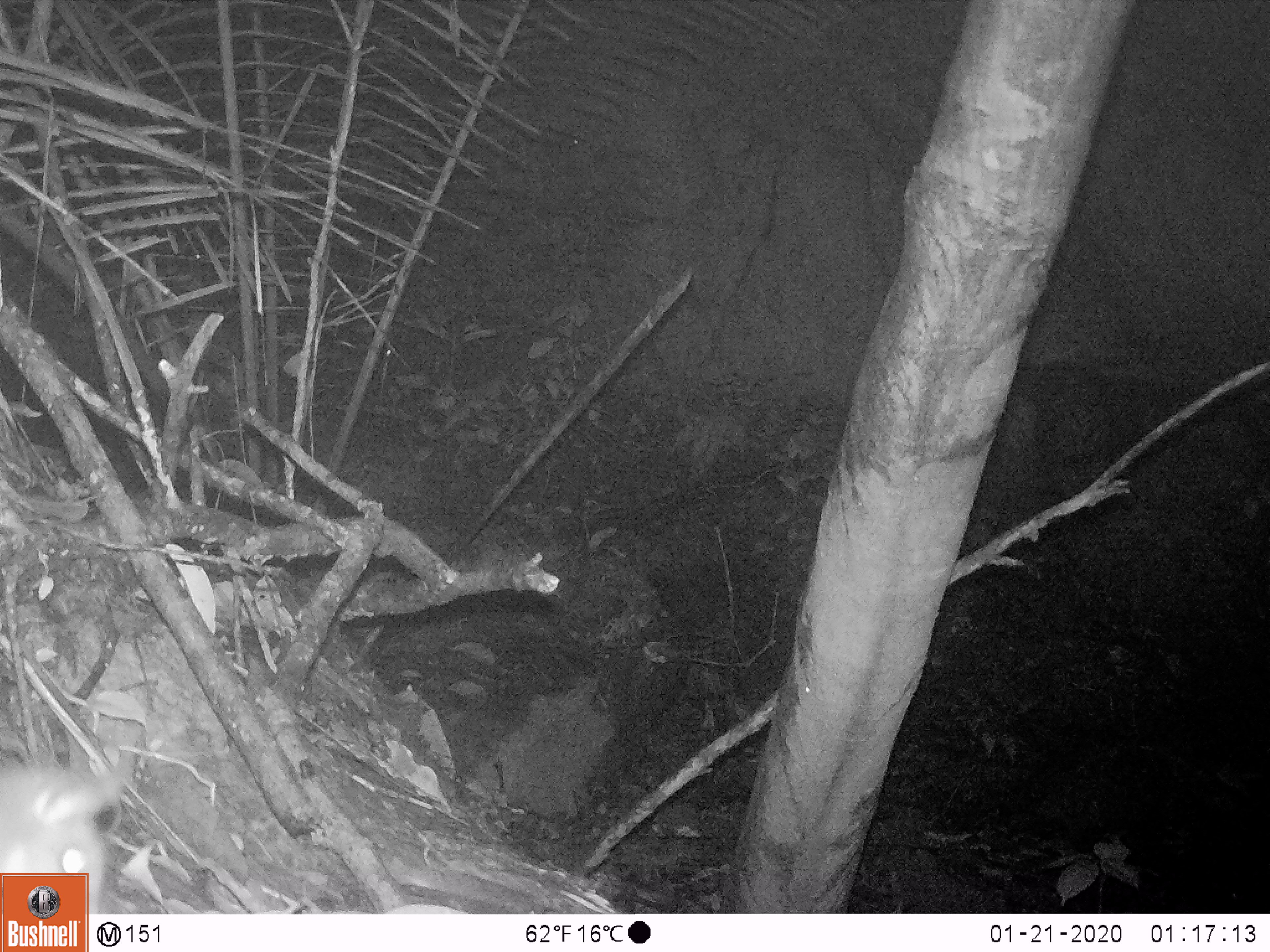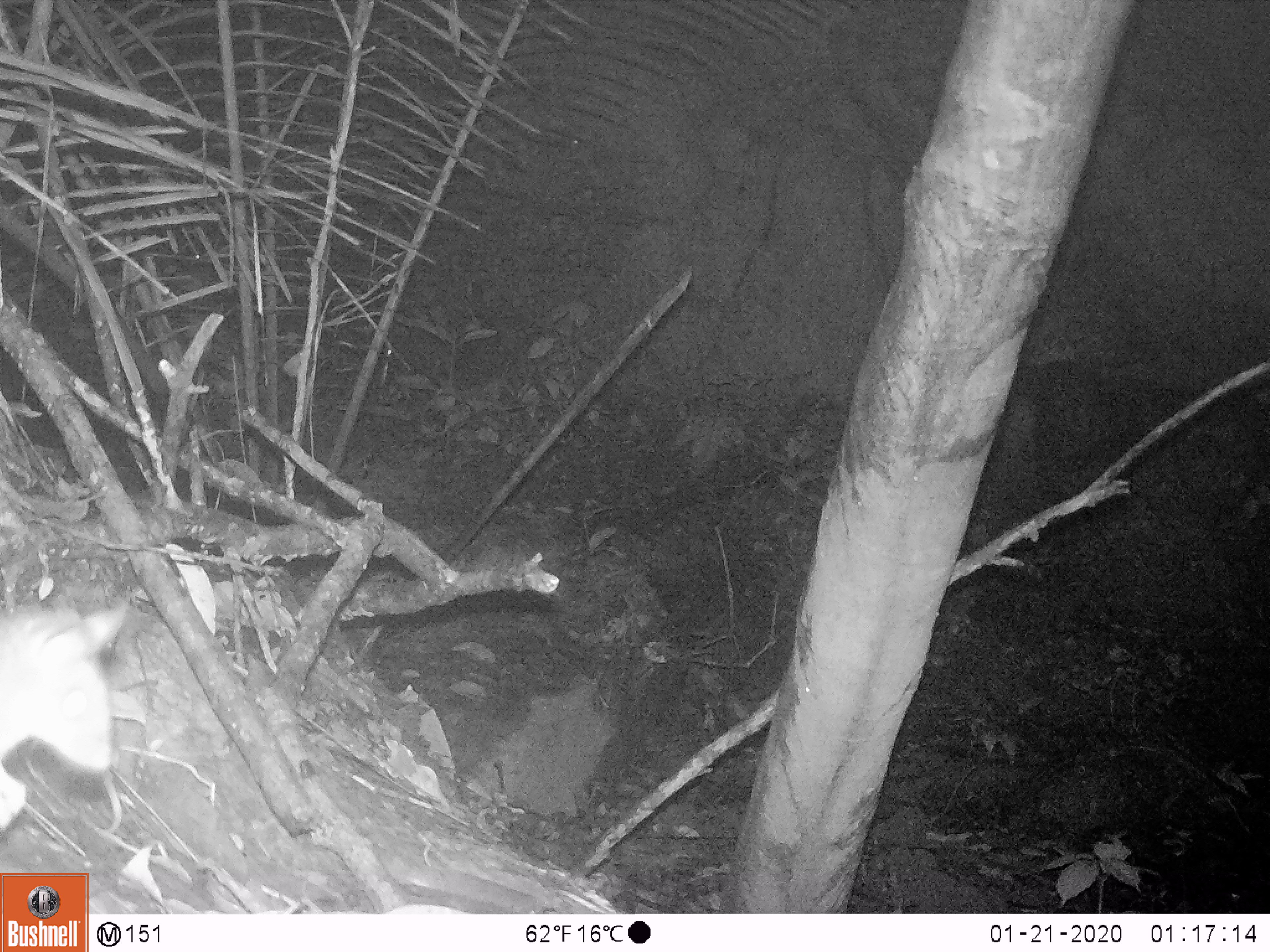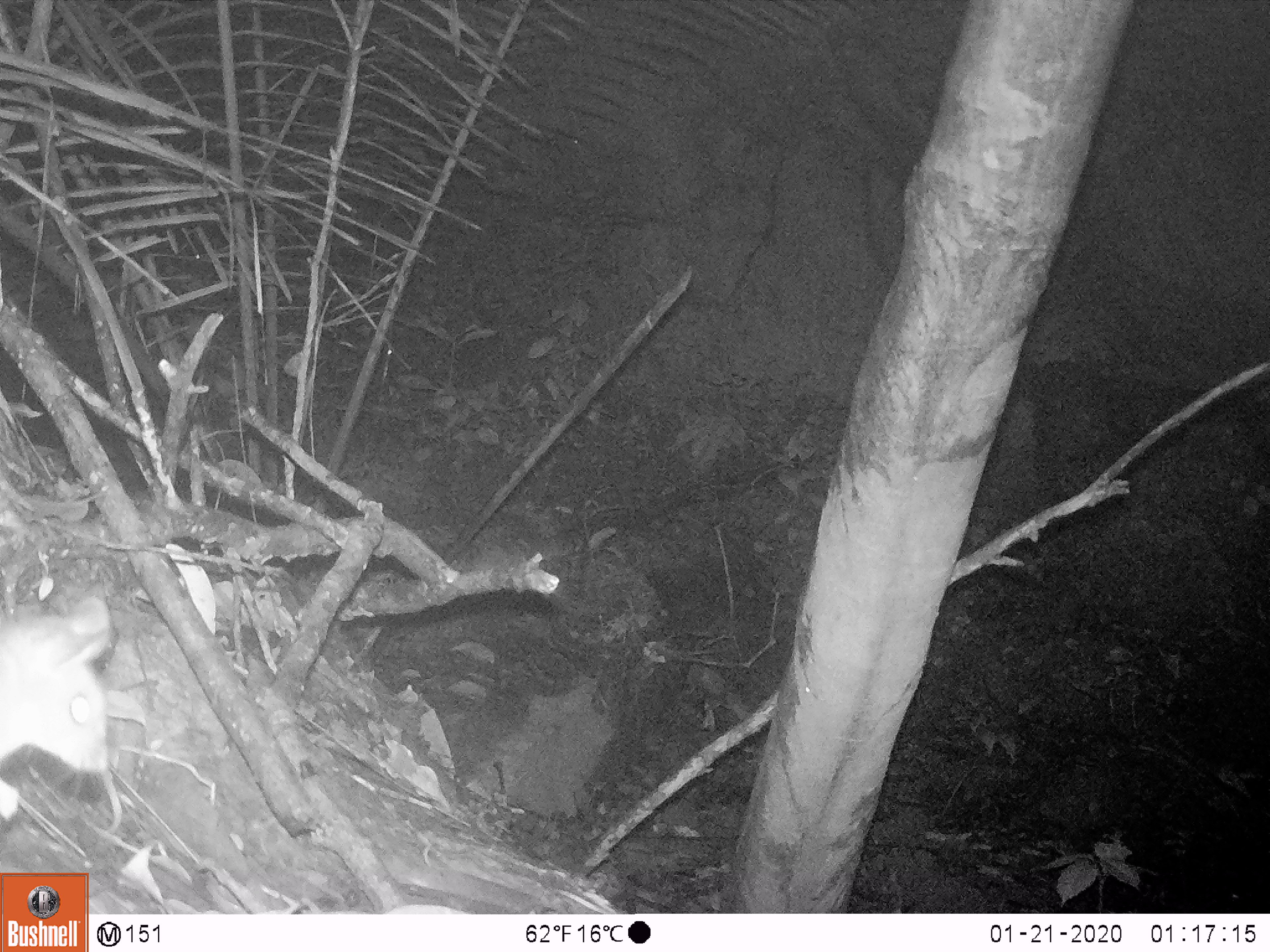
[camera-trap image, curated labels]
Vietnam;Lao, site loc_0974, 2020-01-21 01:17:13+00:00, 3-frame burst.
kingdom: Animalia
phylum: Chordata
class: Mammalia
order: Rodentia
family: Muridae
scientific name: Muridae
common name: old-world mice and rats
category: unidentified murid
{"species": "unidentified murid (old-world mice and rats) (Muridae)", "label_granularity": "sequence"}